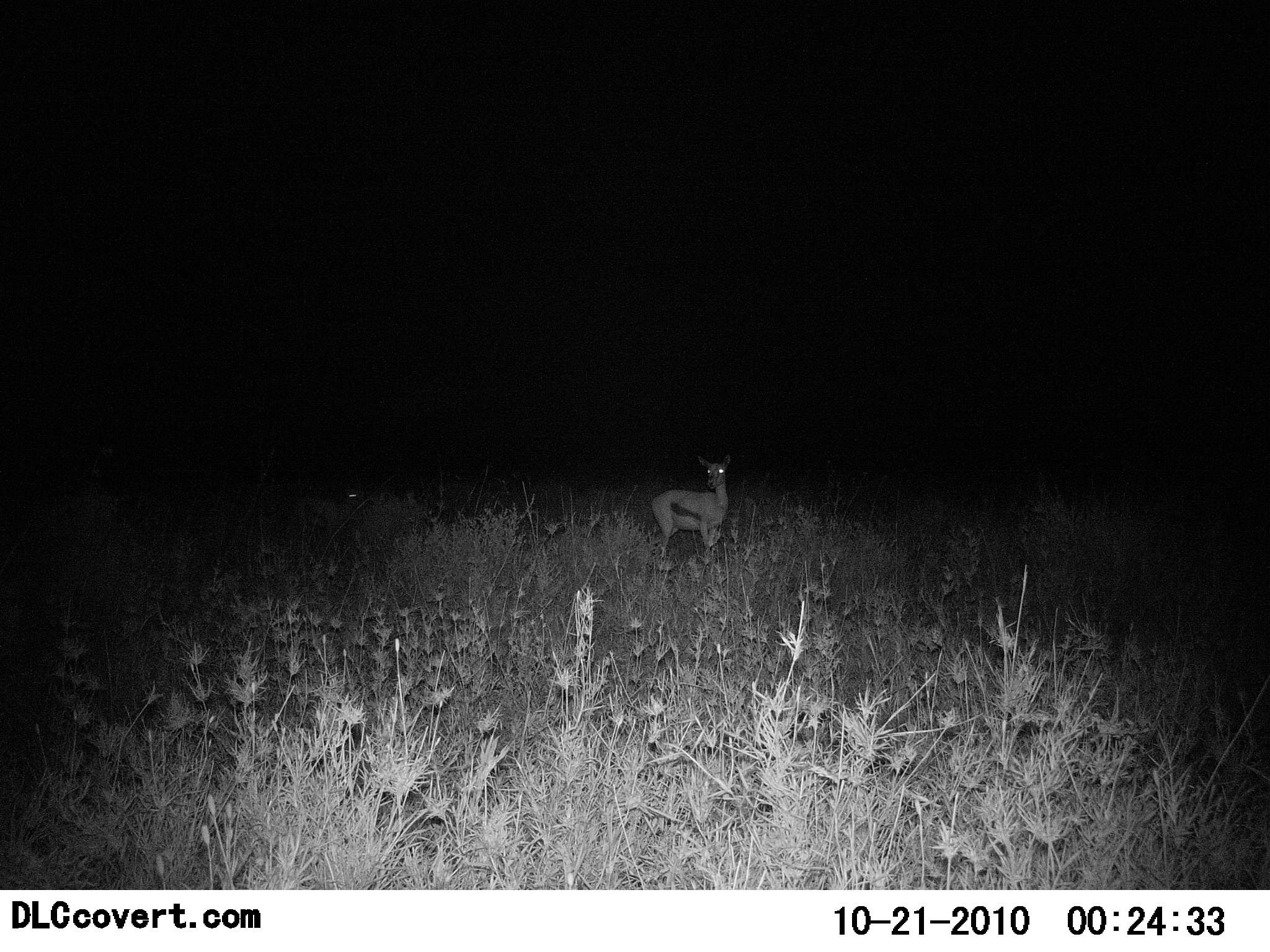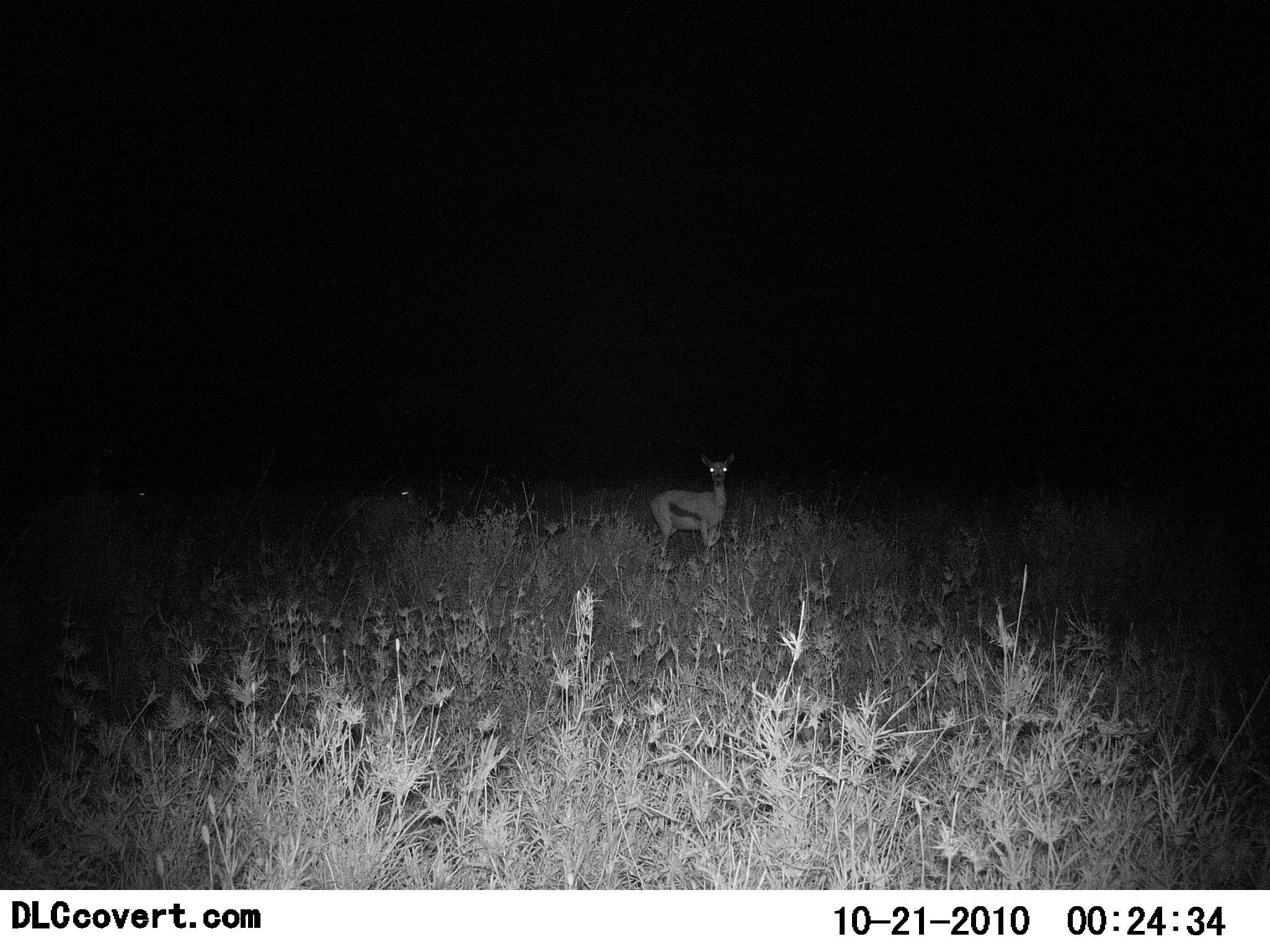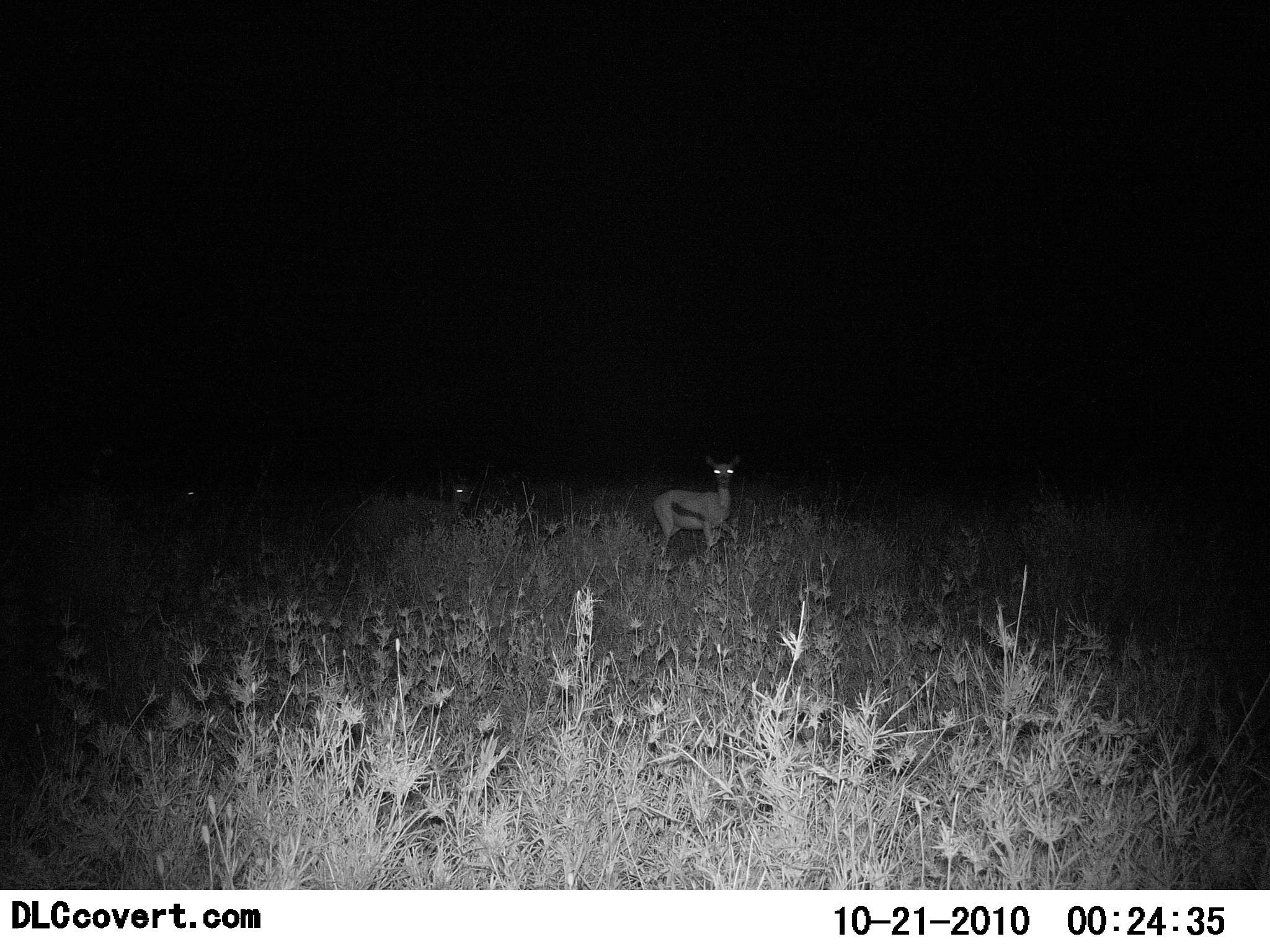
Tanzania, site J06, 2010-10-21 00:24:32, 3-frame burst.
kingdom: Animalia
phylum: Chordata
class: Mammalia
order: Artiodactyla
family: Bovidae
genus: Eudorcas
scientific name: Eudorcas thomsonii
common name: thomson's gazelle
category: gazellethomsons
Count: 3.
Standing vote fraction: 69%.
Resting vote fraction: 0%.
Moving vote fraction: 81%.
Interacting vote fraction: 0%.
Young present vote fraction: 6%.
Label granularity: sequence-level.